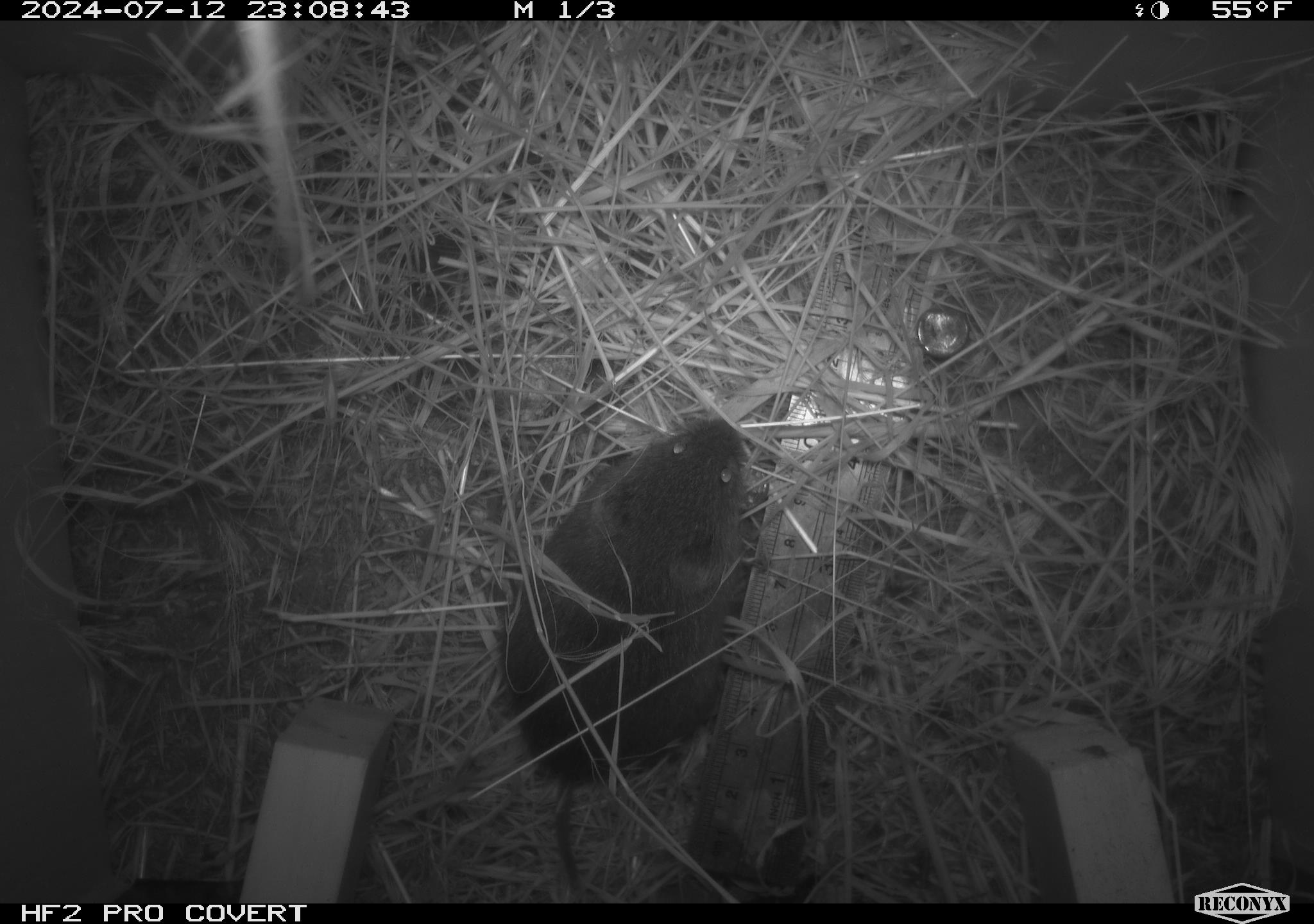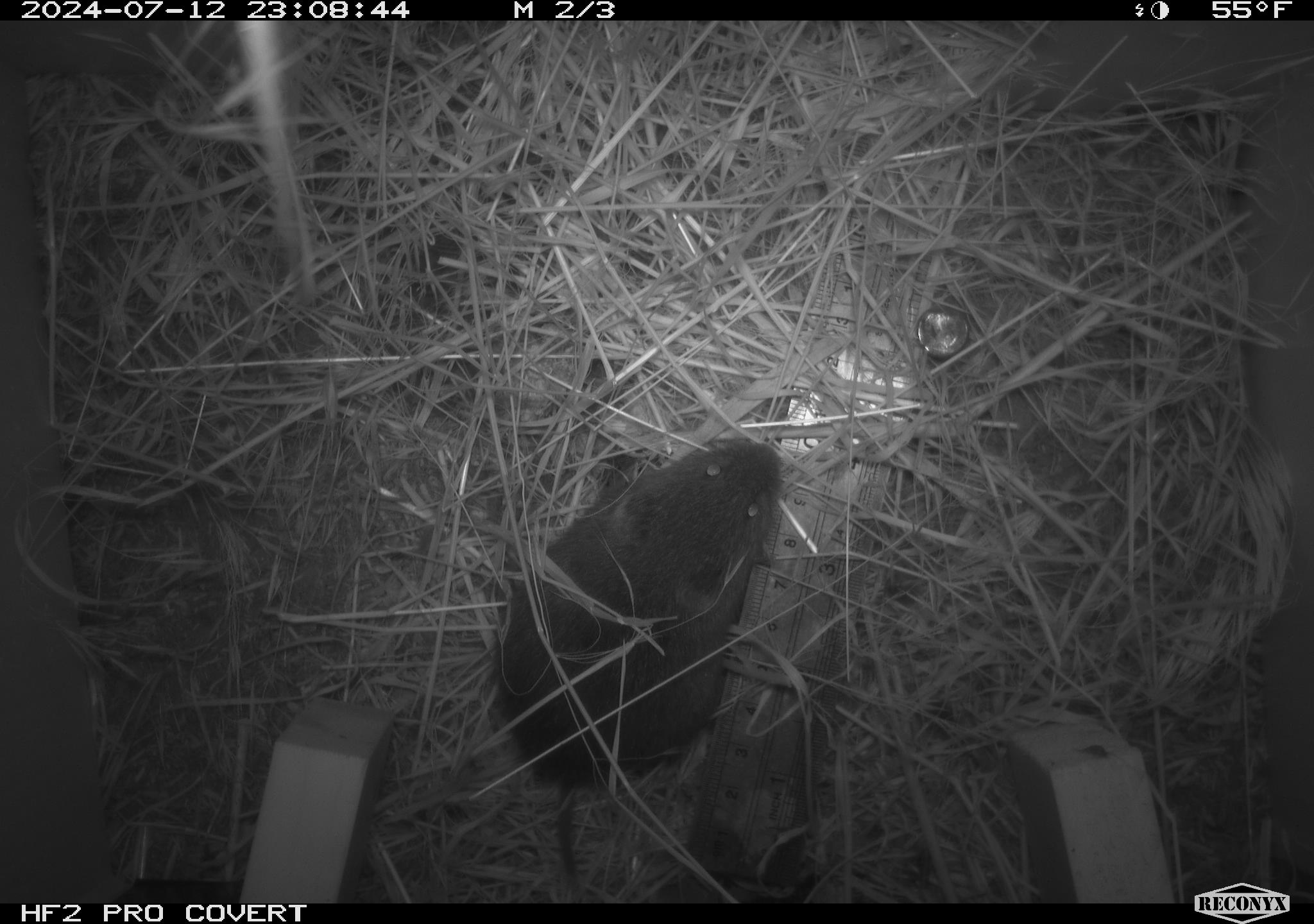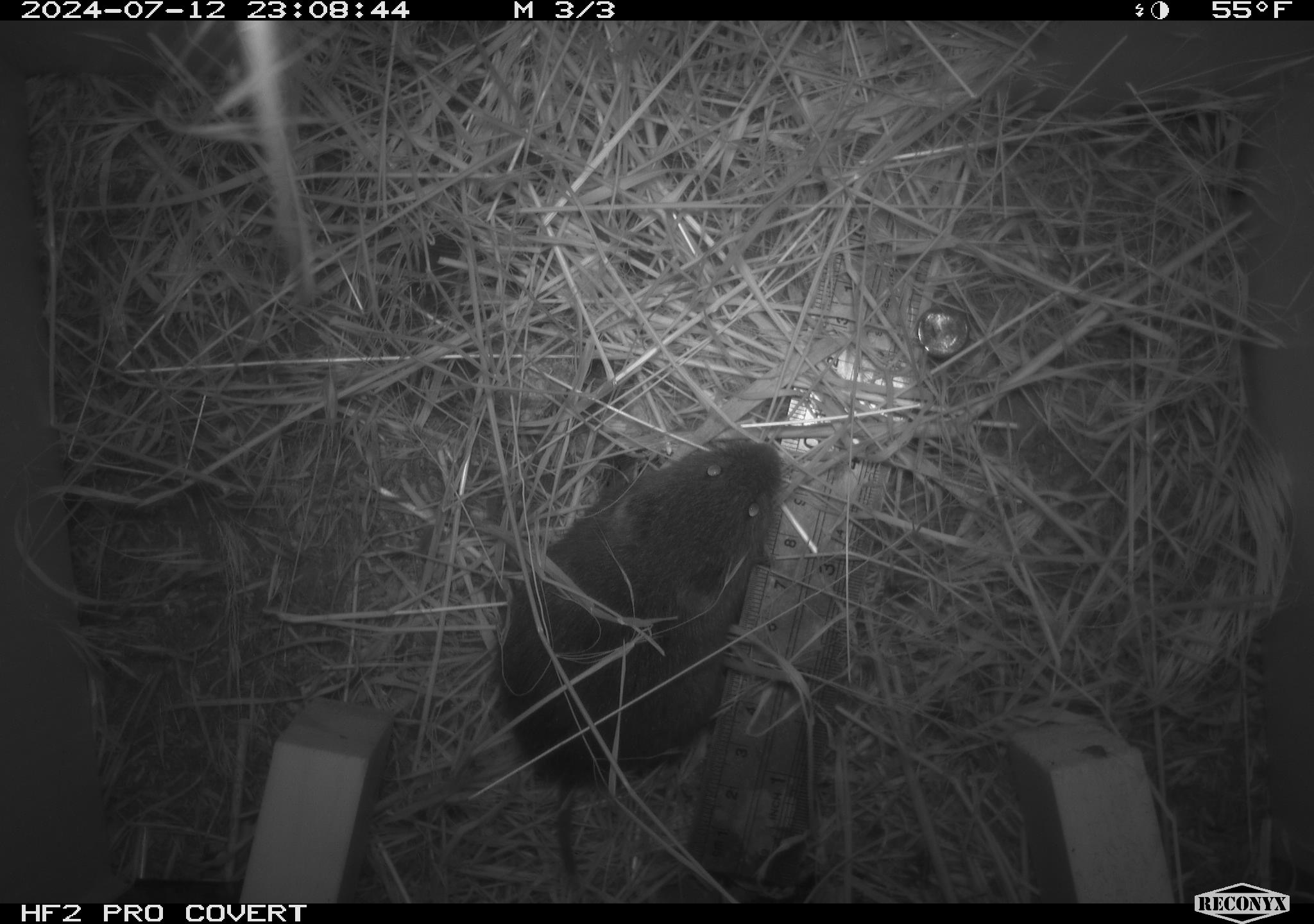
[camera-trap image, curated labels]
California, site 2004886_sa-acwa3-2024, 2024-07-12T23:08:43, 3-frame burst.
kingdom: Animalia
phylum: Chordata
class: Mammalia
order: Rodentia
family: Cricetidae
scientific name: Arvicolinae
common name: voles, lemmings, and muskrats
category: arvicolinae subfamily